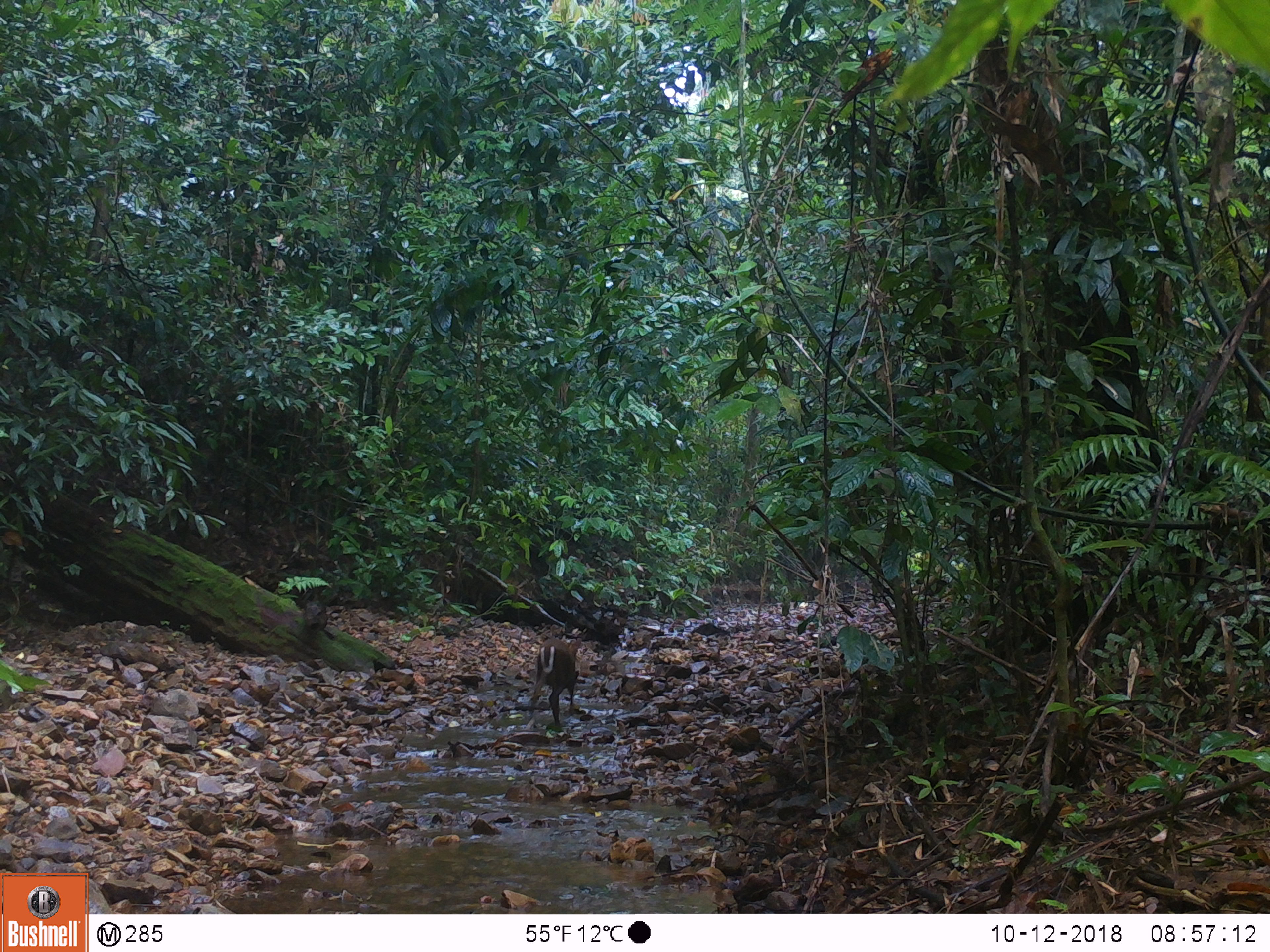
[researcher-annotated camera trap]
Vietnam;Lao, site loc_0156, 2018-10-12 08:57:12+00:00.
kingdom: Animalia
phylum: Chordata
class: Mammalia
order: Artiodactyla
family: Cervidae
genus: Muntiacus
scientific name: Muntiacus rooseveltorum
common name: roosevelt's muntjac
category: roosevelts muntjac group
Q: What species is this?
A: Roosevelts muntjac group (roosevelt's muntjac) (Muntiacus rooseveltorum).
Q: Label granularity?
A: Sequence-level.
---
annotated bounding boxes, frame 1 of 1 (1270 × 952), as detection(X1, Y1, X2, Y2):
roosevelts muntjac group: detection(530, 638, 579, 728)